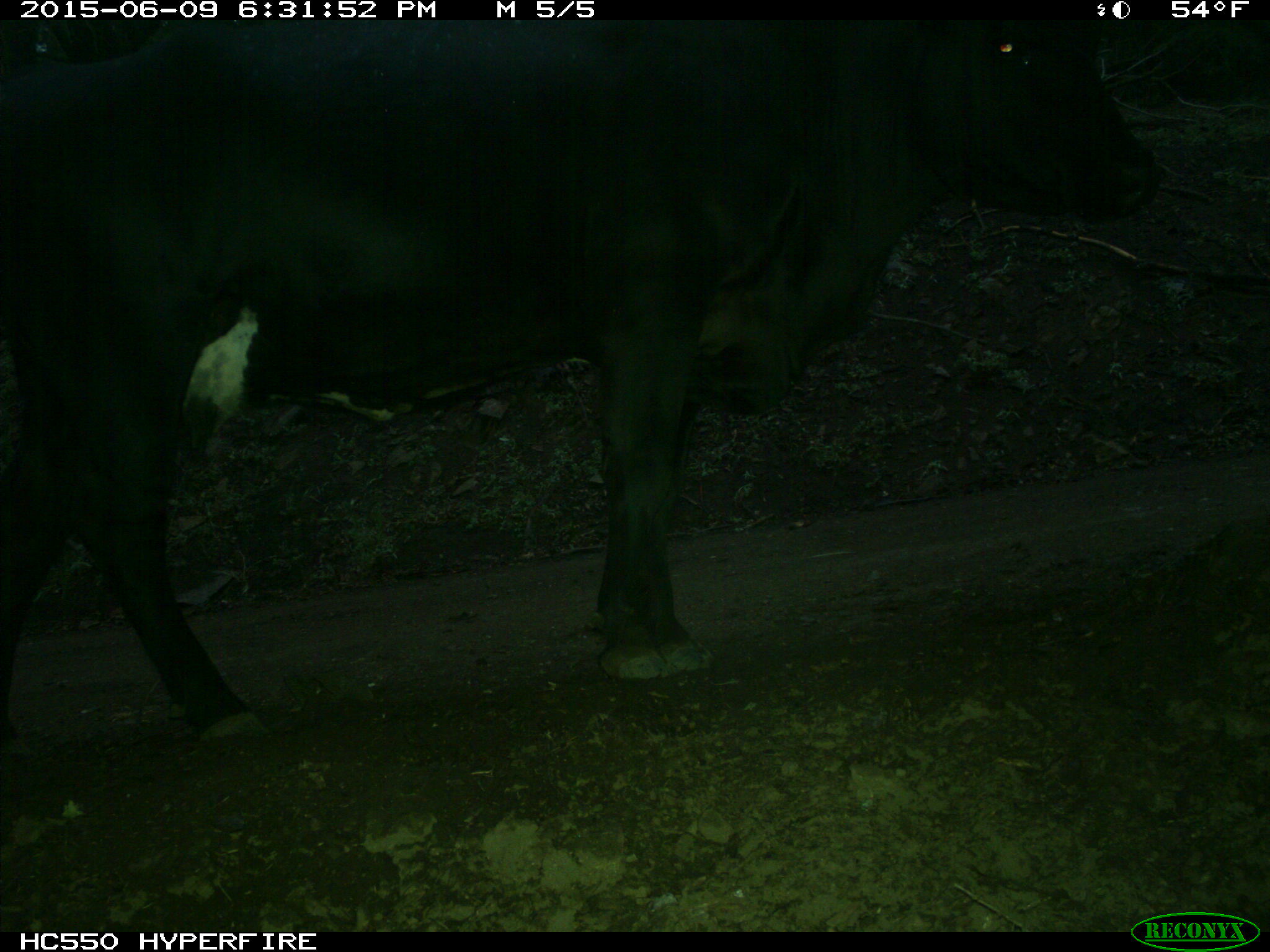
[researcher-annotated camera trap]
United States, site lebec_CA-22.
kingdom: Animalia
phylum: Chordata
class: Mammalia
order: Artiodactyla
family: Bovidae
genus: Bos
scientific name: Bos taurus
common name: domestic cow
Bos taurus (domestic cow).